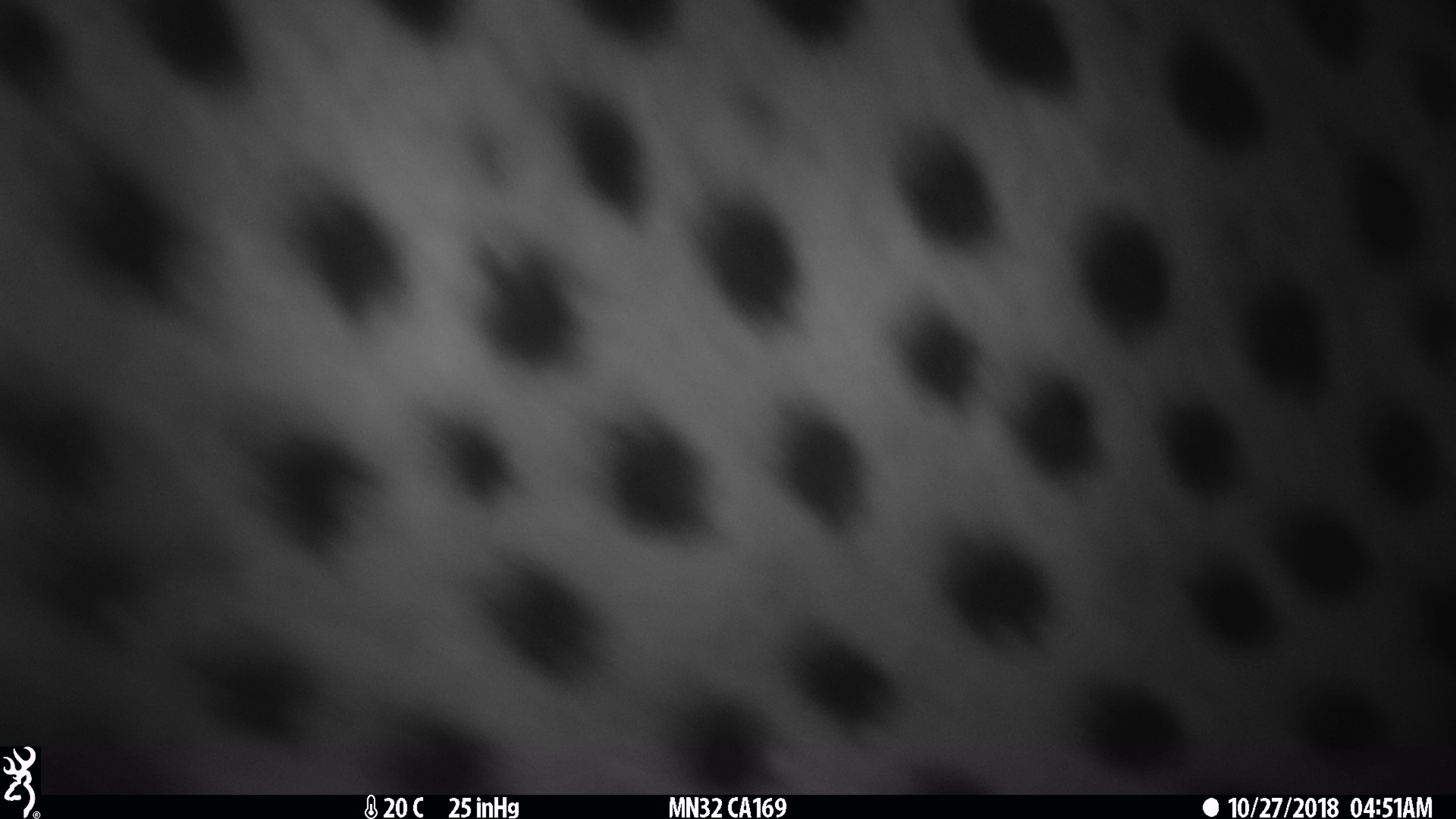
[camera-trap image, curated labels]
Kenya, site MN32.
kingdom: Animalia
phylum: Chordata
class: Mammalia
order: Carnivora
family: Felidae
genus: Acinonyx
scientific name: Acinonyx jubatus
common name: cheetah